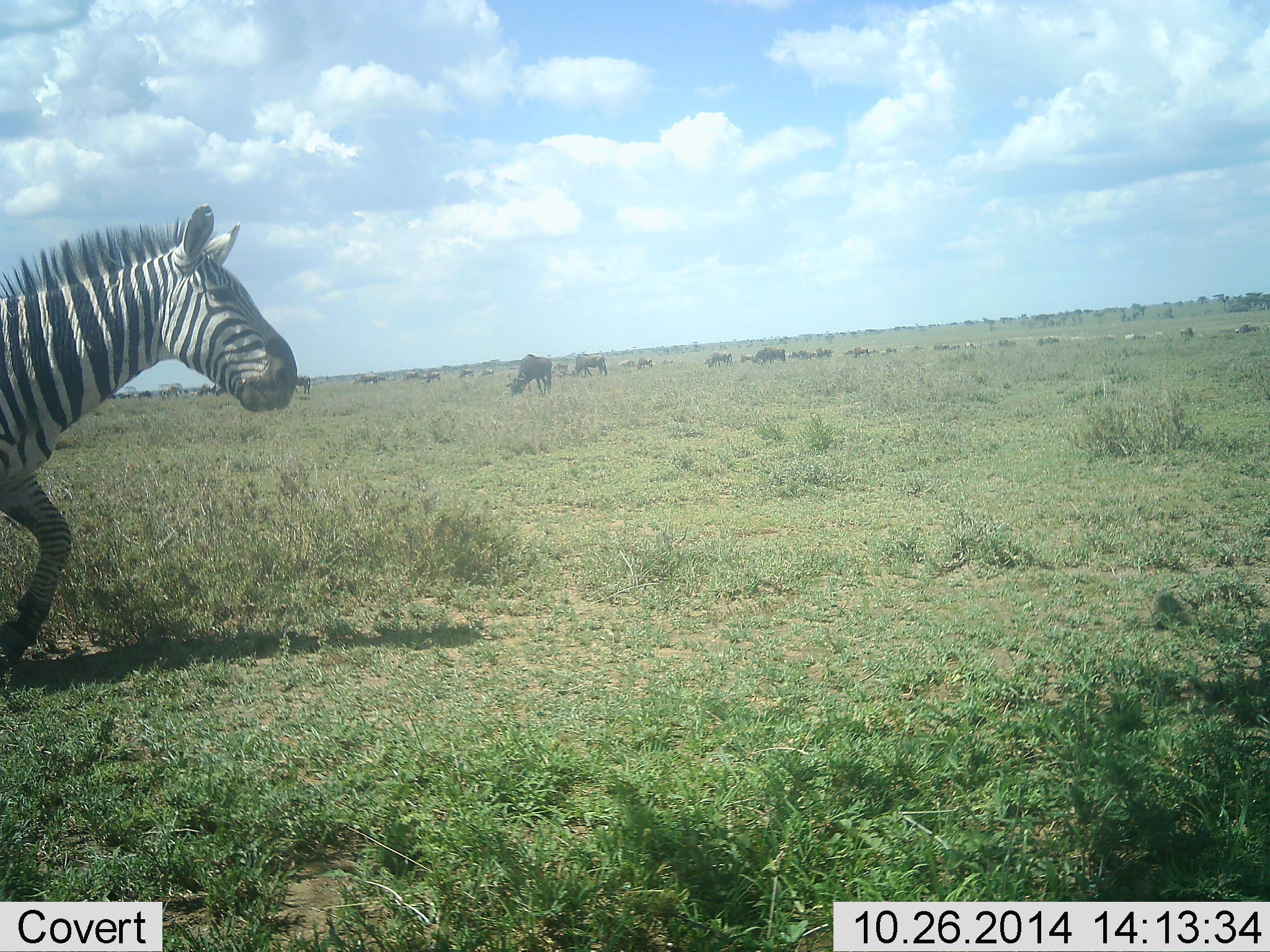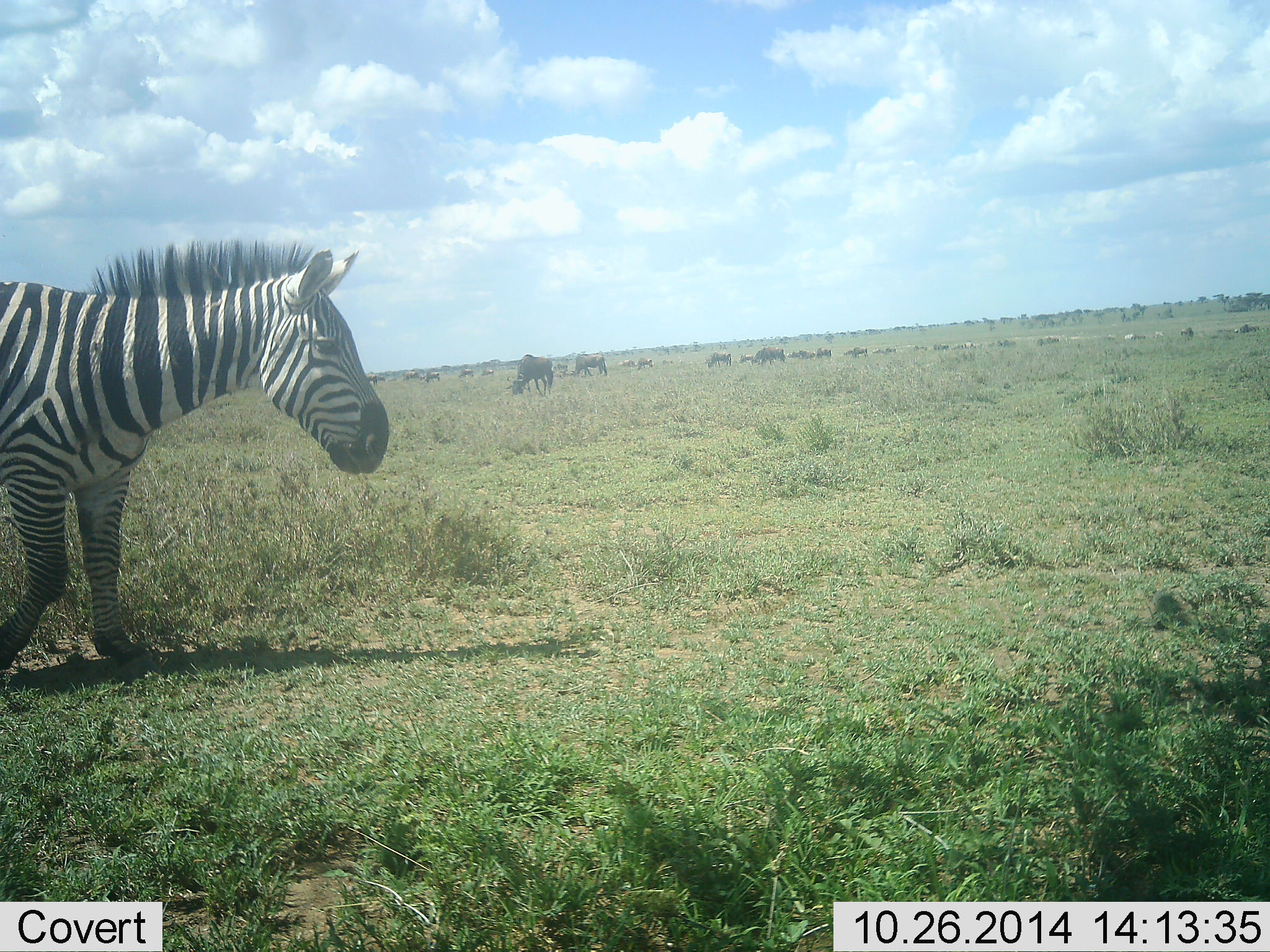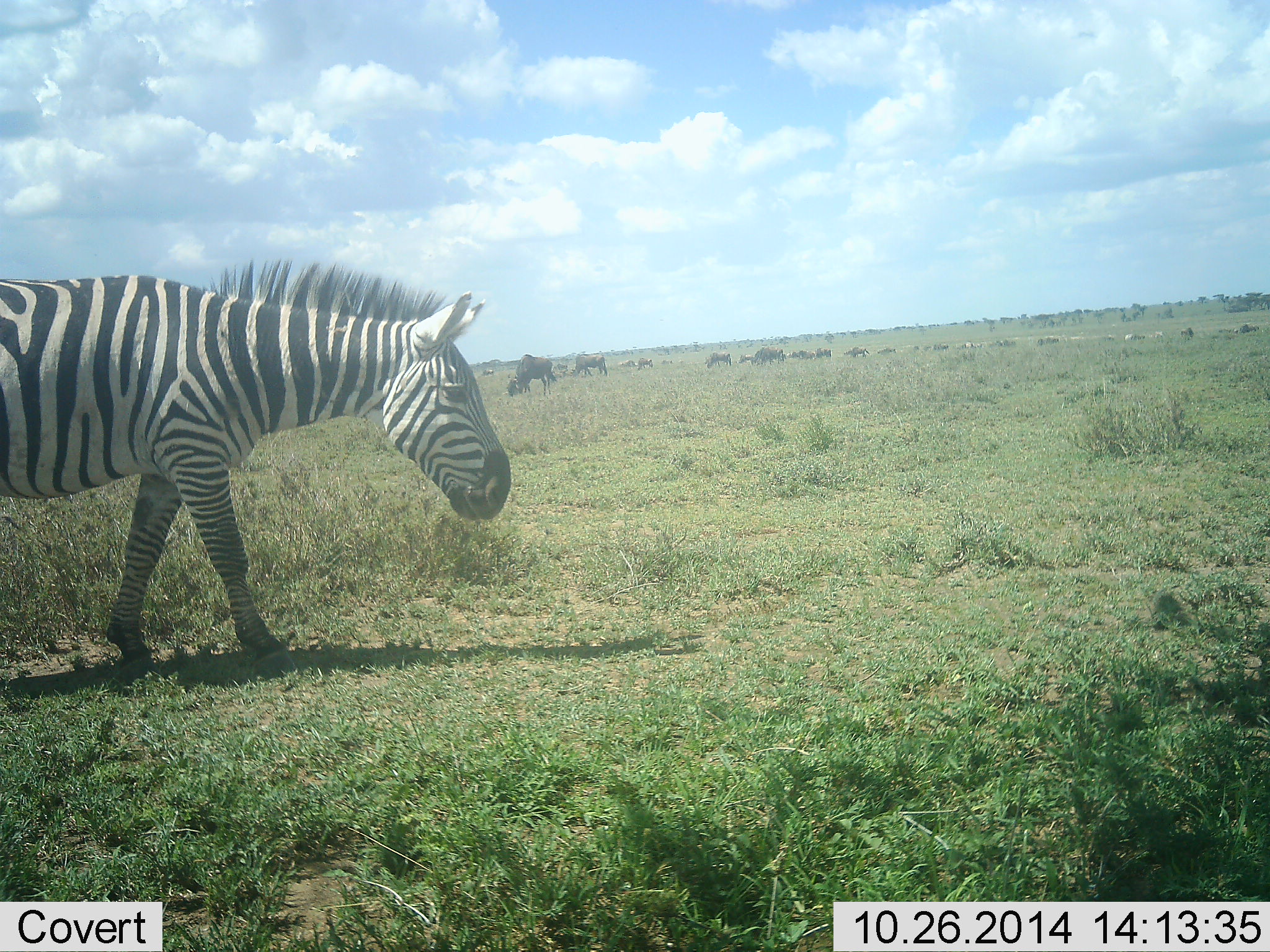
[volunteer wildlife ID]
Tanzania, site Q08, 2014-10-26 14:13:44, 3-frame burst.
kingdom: Animalia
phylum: Chordata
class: Mammalia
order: Artiodactyla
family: Bovidae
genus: Connochaetes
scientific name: Connochaetes taurinus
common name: blue wildebeest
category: wildebeest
Wildebeest (blue wildebeest) (Connochaetes taurinus), count 11-50. Behavior (volunteer vote fractions): standing 30%, resting 0%, moving 10%, interacting 0%. Young present (vote fraction): 0%. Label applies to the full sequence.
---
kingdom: Animalia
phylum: Chordata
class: Mammalia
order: Perissodactyla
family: Equidae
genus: Equus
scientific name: Equus quagga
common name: plains zebra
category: zebra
Zebra (plains zebra) (Equus quagga), count 1. Behavior (volunteer vote fractions): standing 8%, resting 0%, moving 100%, interacting 0%. Young present (vote fraction): 0%. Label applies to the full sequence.